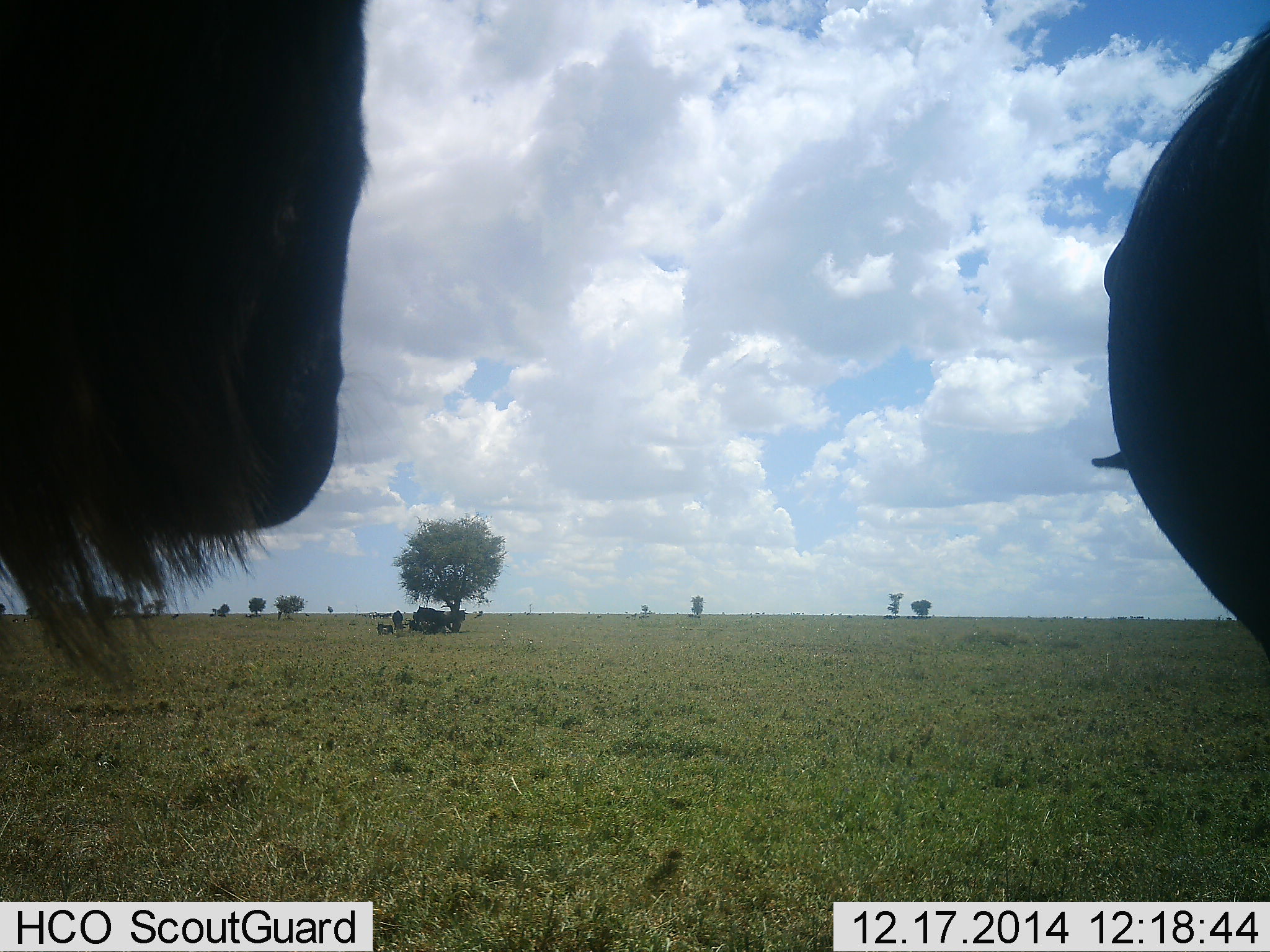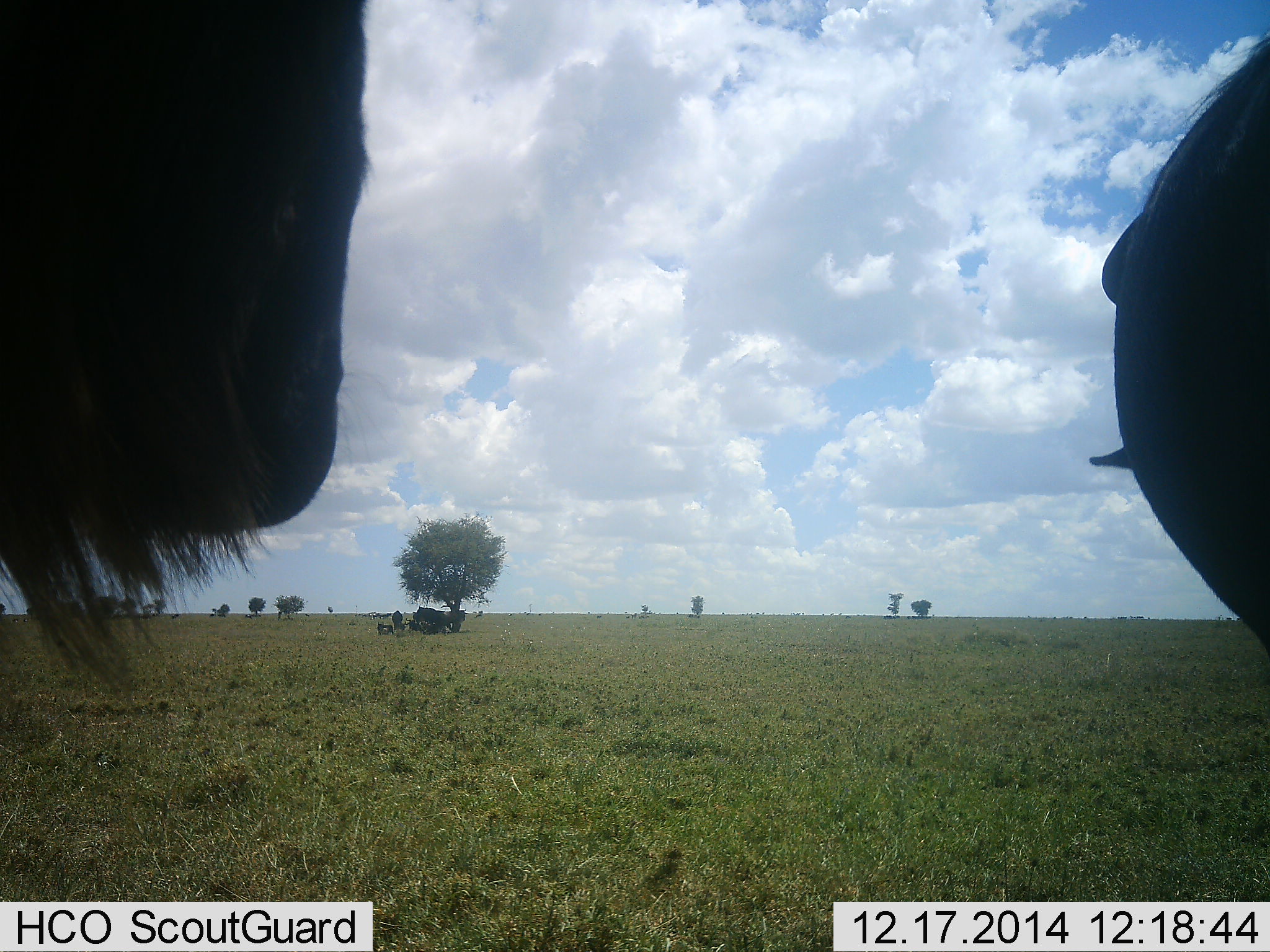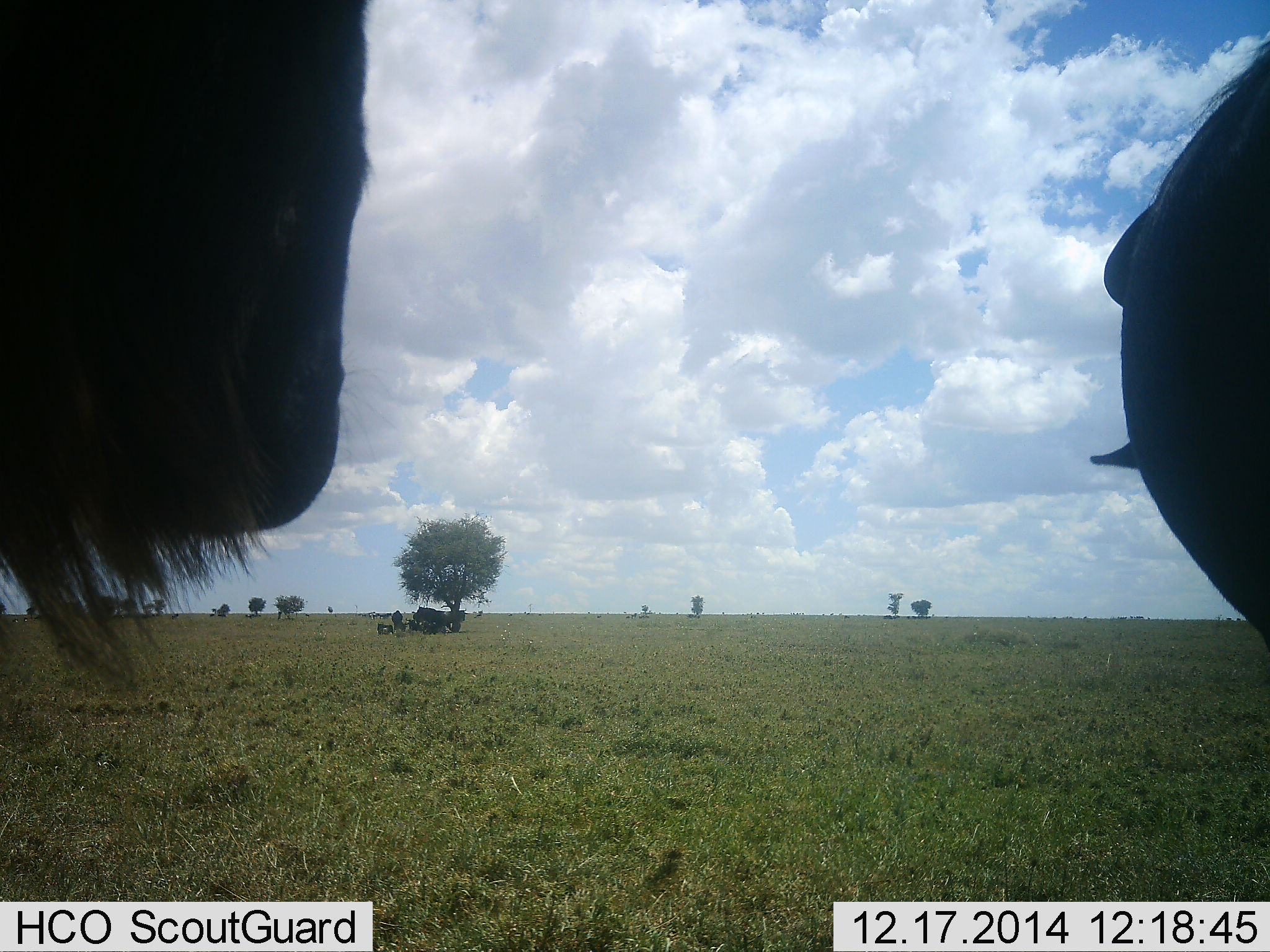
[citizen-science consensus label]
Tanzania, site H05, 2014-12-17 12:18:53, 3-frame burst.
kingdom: Animalia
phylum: Chordata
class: Mammalia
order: Artiodactyla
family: Bovidae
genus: Connochaetes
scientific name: Connochaetes taurinus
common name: blue wildebeest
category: wildebeest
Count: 5.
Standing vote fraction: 100%.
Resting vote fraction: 50%.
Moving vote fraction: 0%.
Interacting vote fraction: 0%.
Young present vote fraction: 10%.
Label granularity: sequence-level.